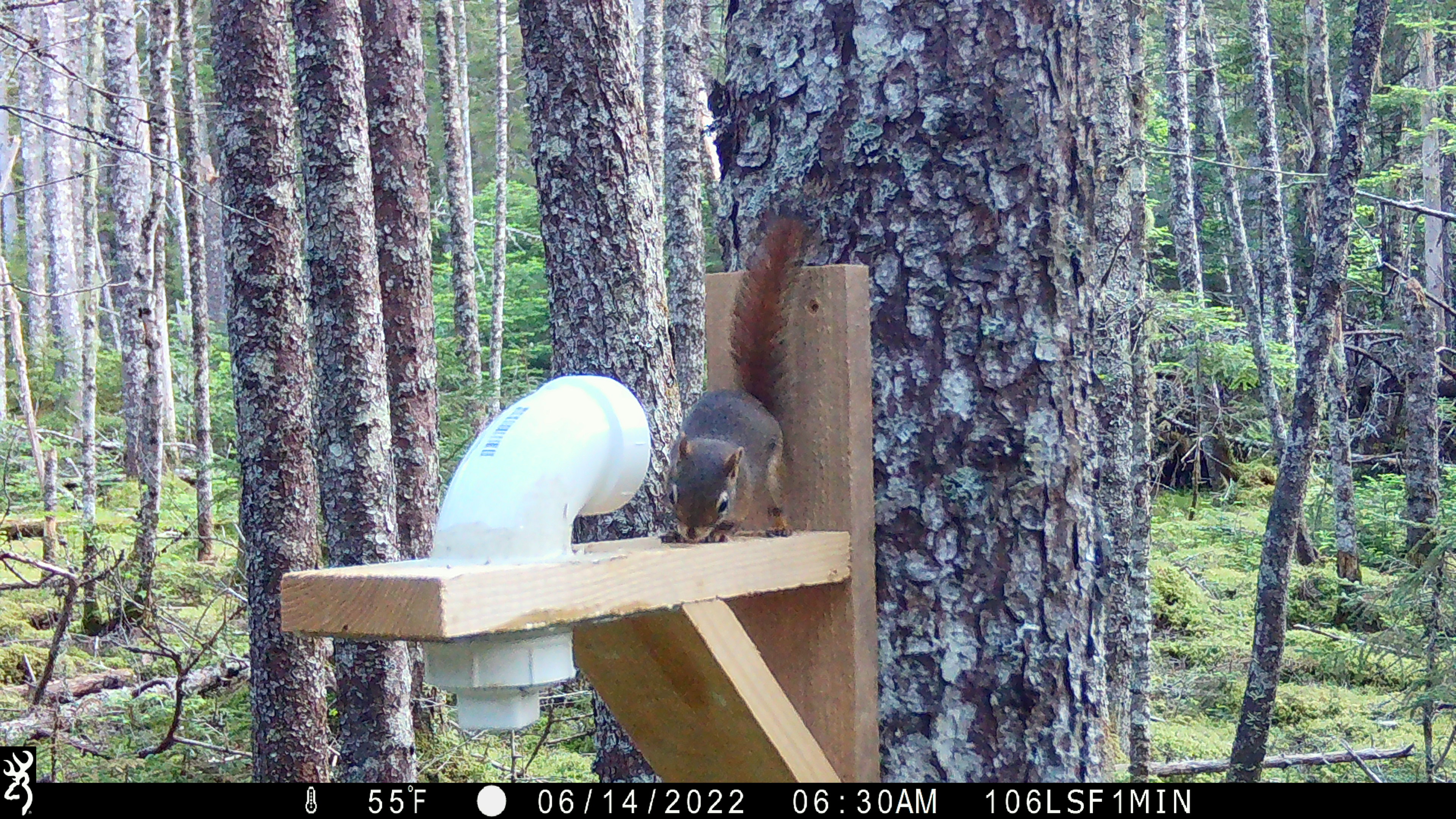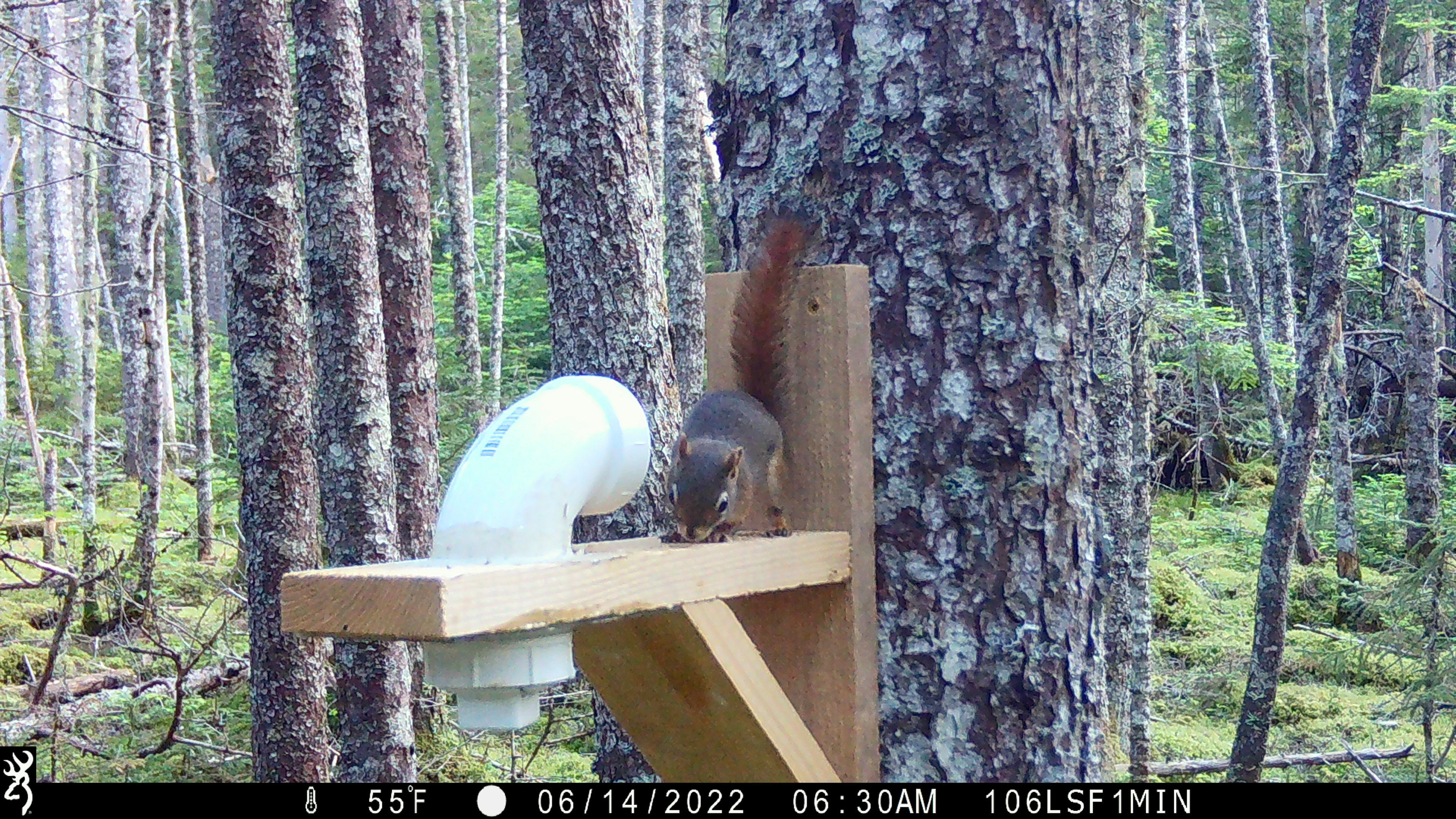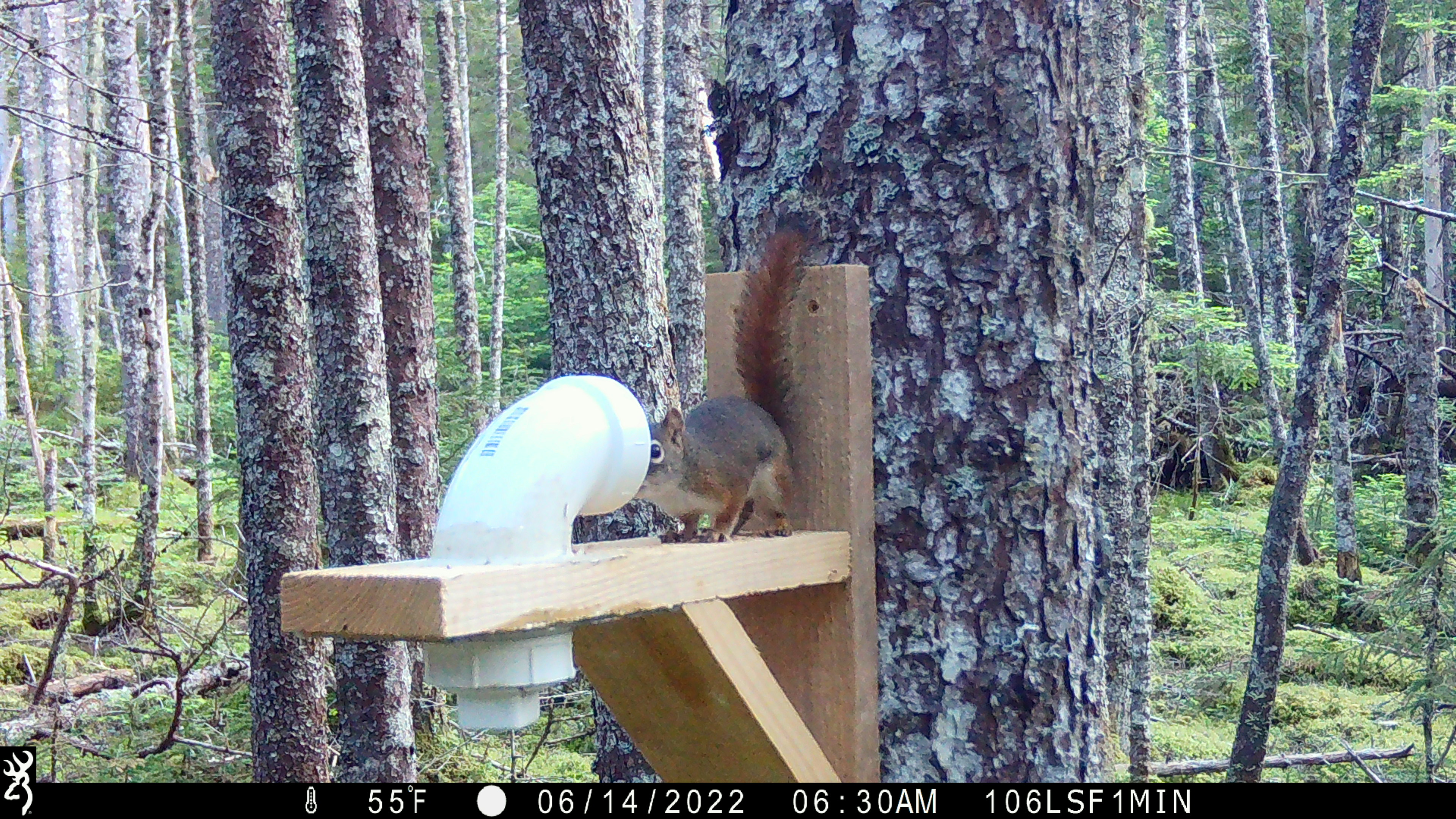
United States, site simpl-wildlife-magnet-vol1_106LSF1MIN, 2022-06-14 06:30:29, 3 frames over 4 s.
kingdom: Animalia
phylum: Chordata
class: Mammalia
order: Rodentia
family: Sciuridae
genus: Tamiasciurus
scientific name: Tamiasciurus hudsonicus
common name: red squirrel